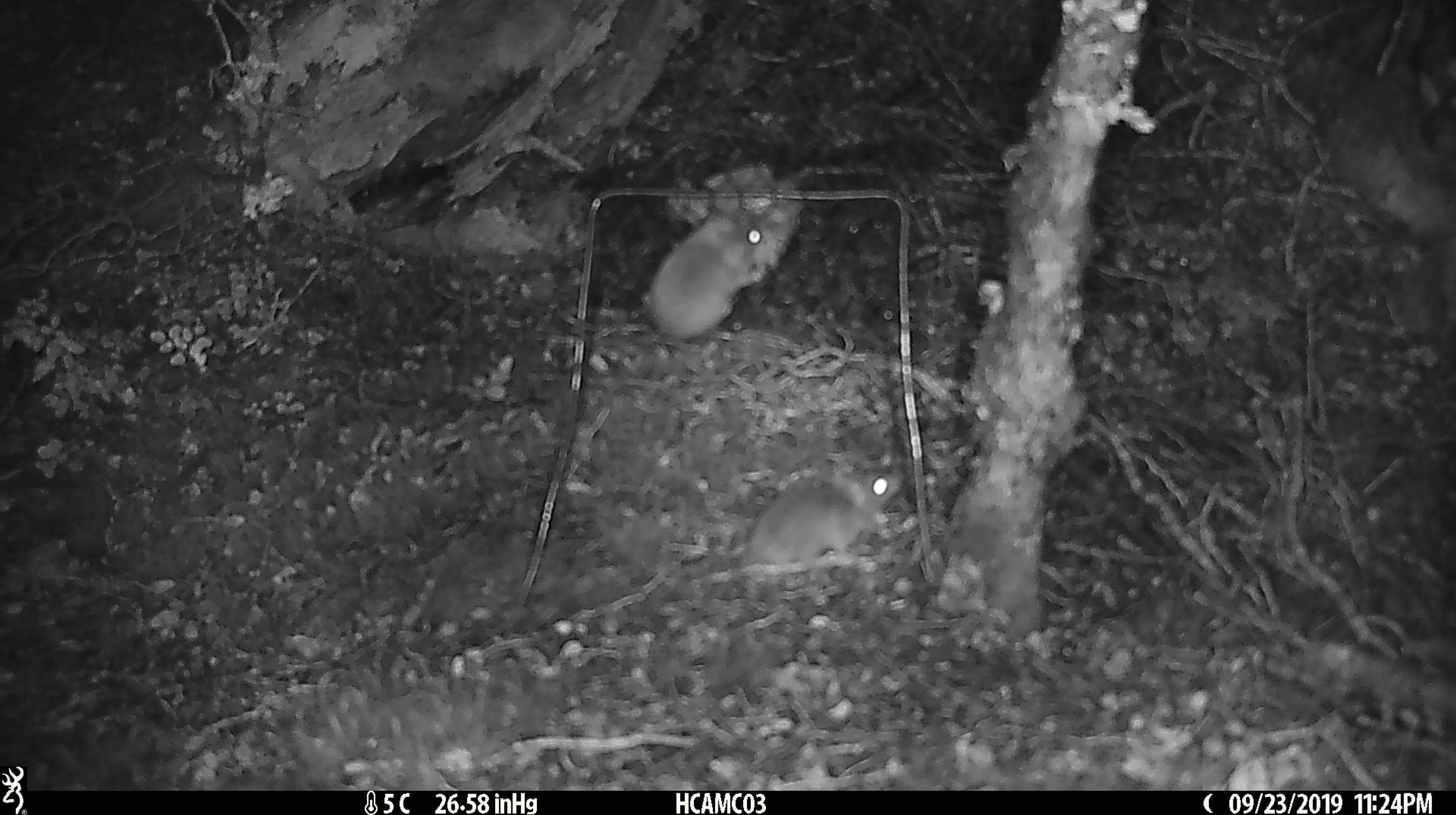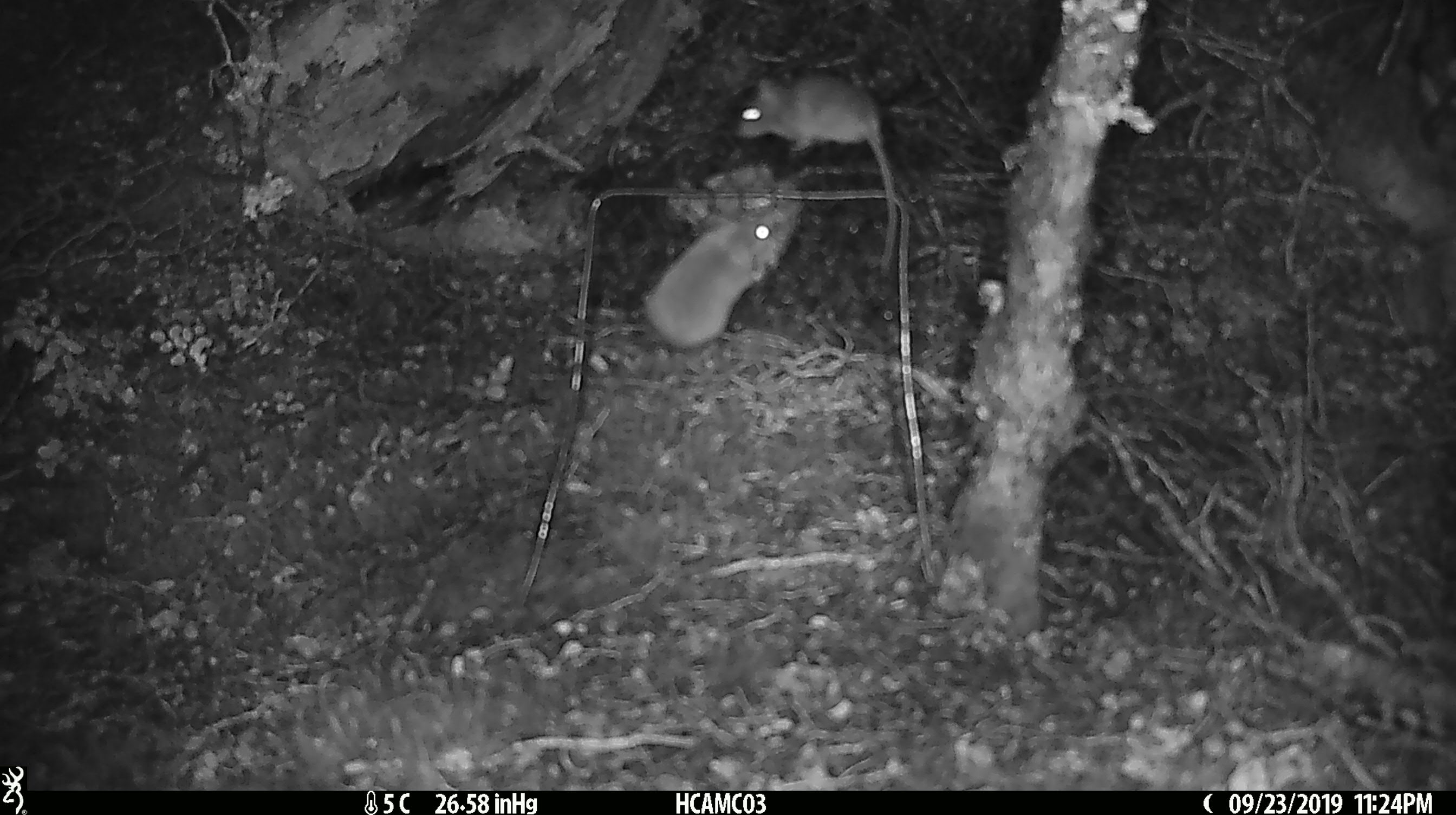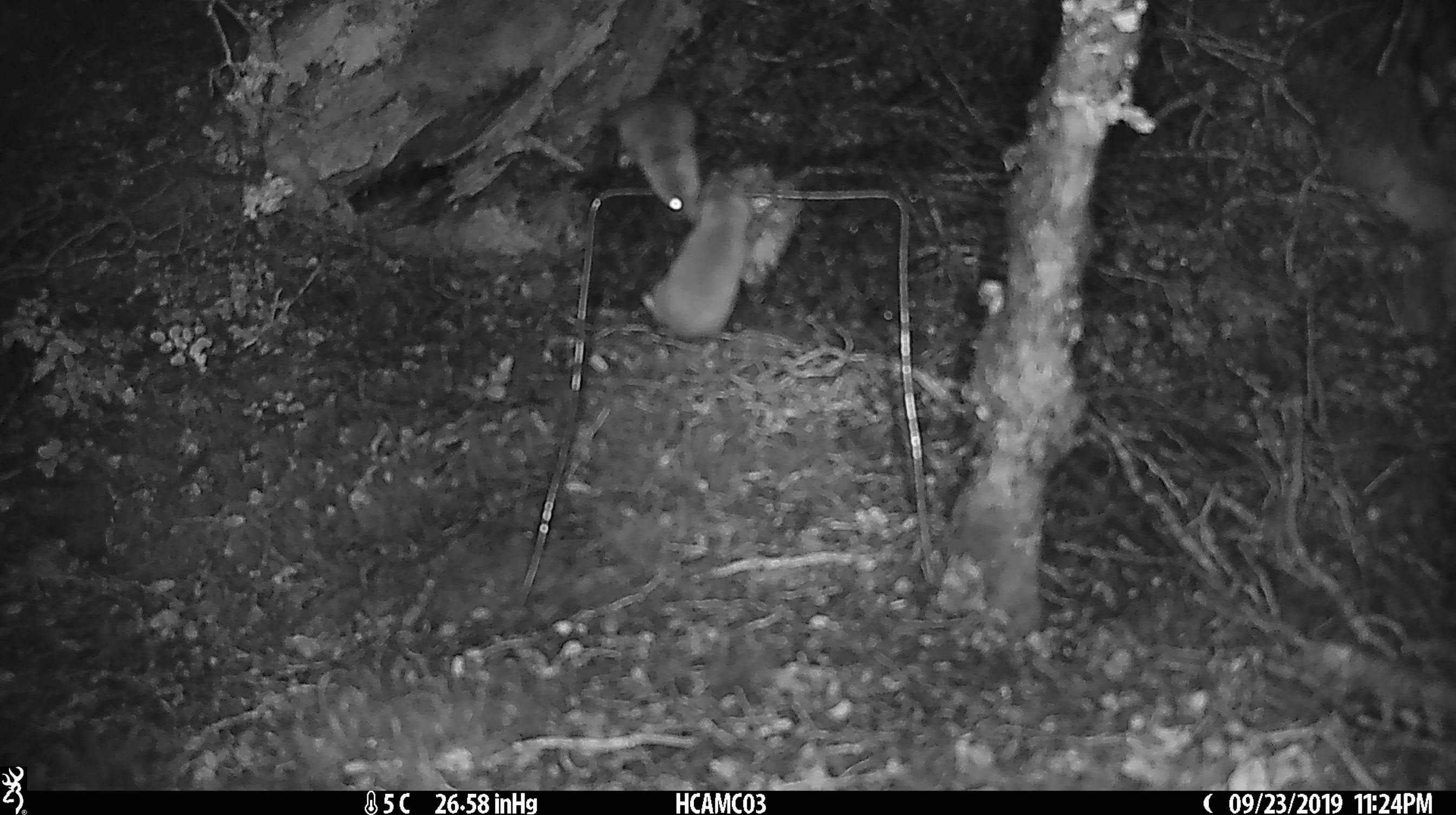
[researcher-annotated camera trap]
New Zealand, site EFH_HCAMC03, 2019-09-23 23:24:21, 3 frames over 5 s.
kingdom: Animalia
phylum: Chordata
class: Mammalia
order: Rodentia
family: Muridae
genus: Mus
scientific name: Mus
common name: mouse